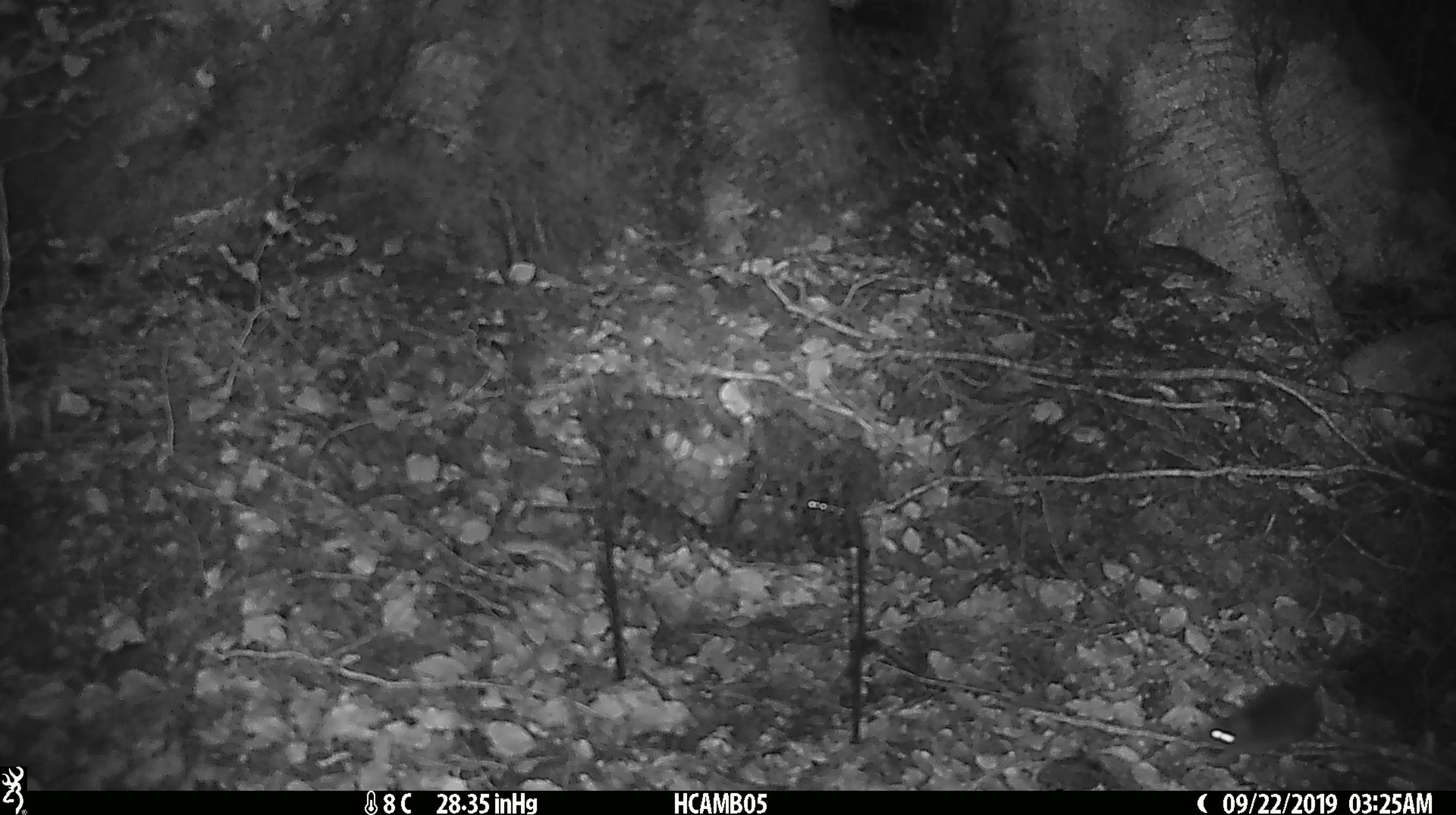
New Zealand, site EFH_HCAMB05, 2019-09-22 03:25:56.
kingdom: Animalia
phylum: Chordata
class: Mammalia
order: Rodentia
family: Muridae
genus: Mus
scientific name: Mus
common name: mouse